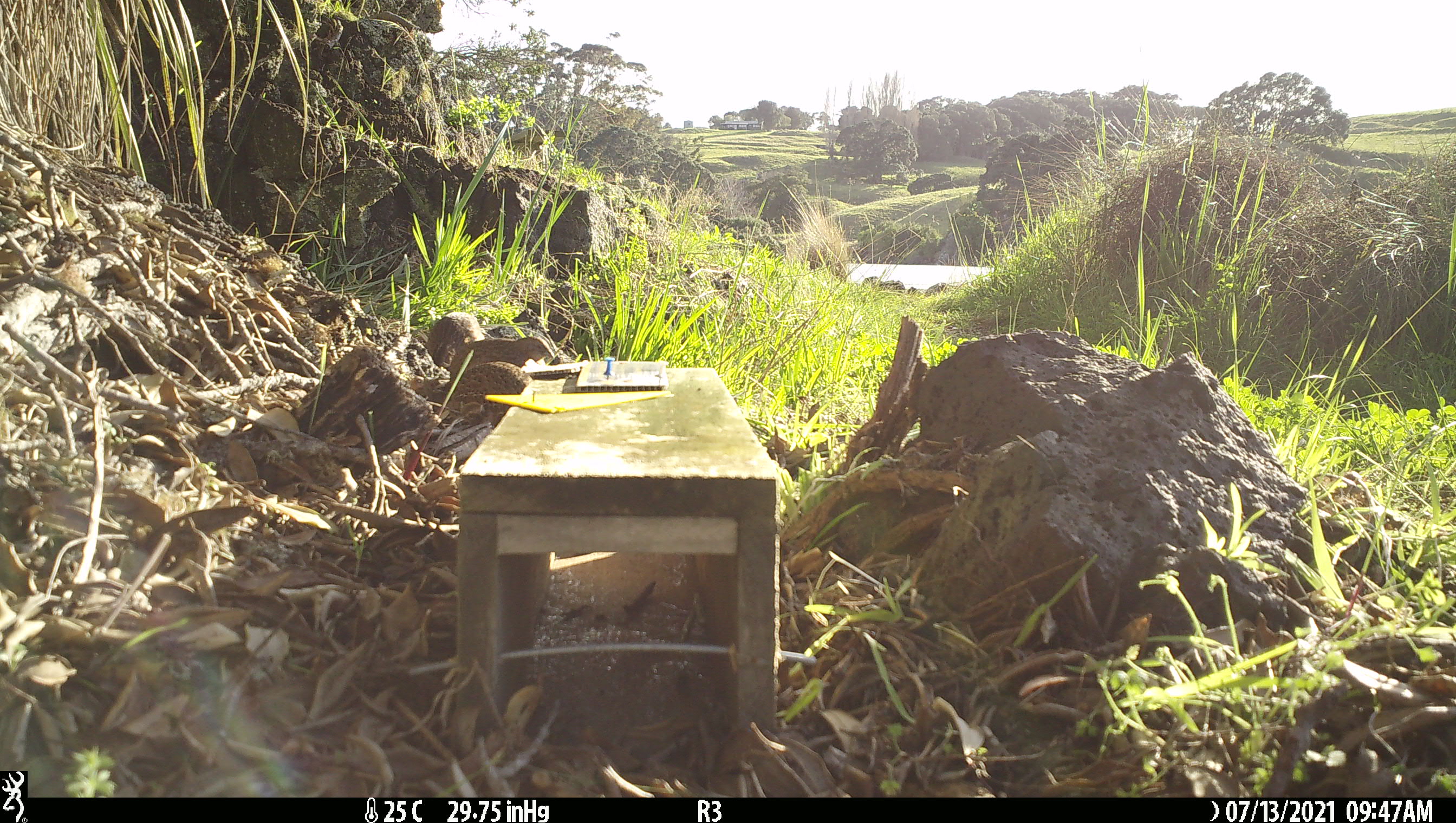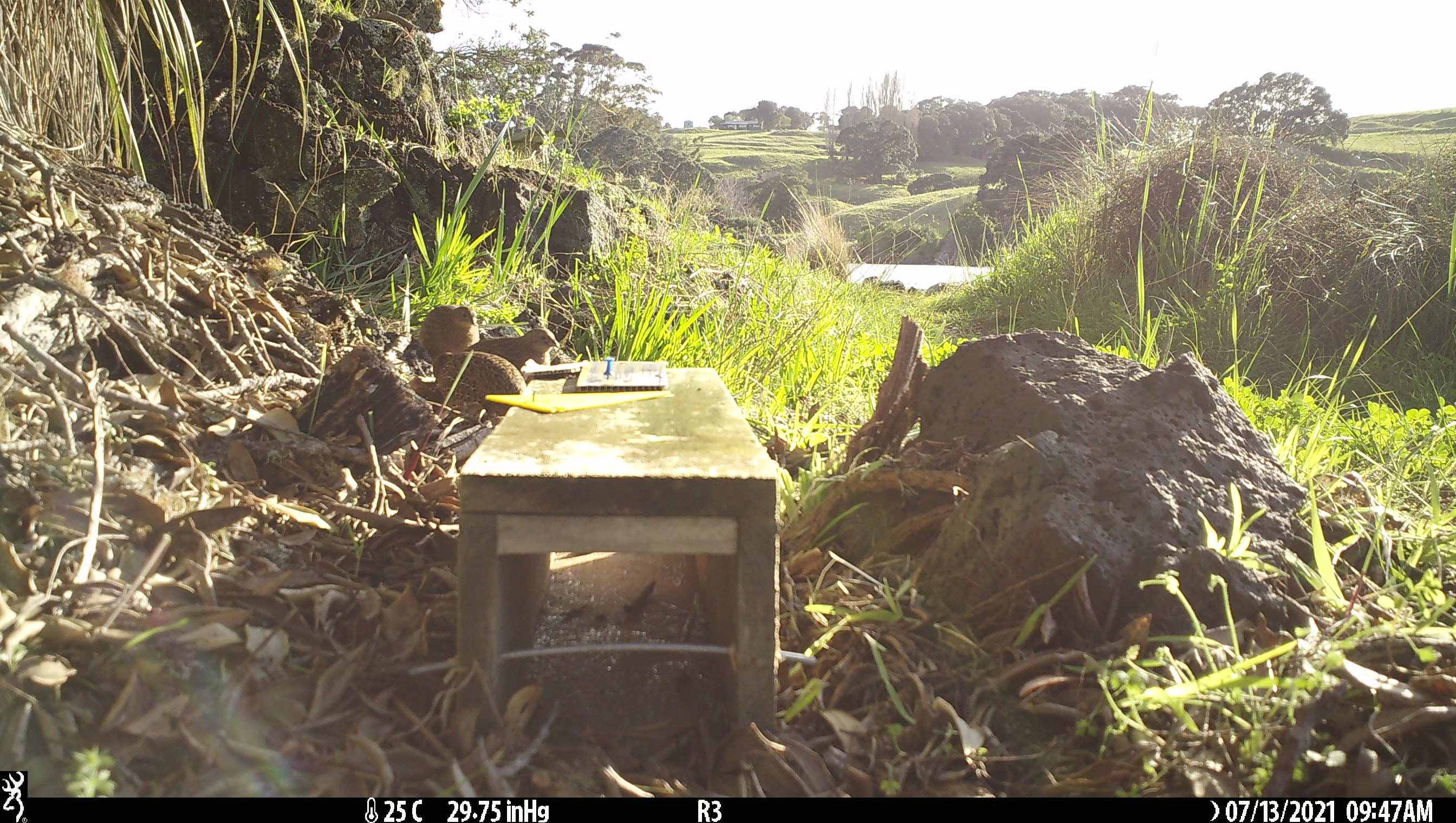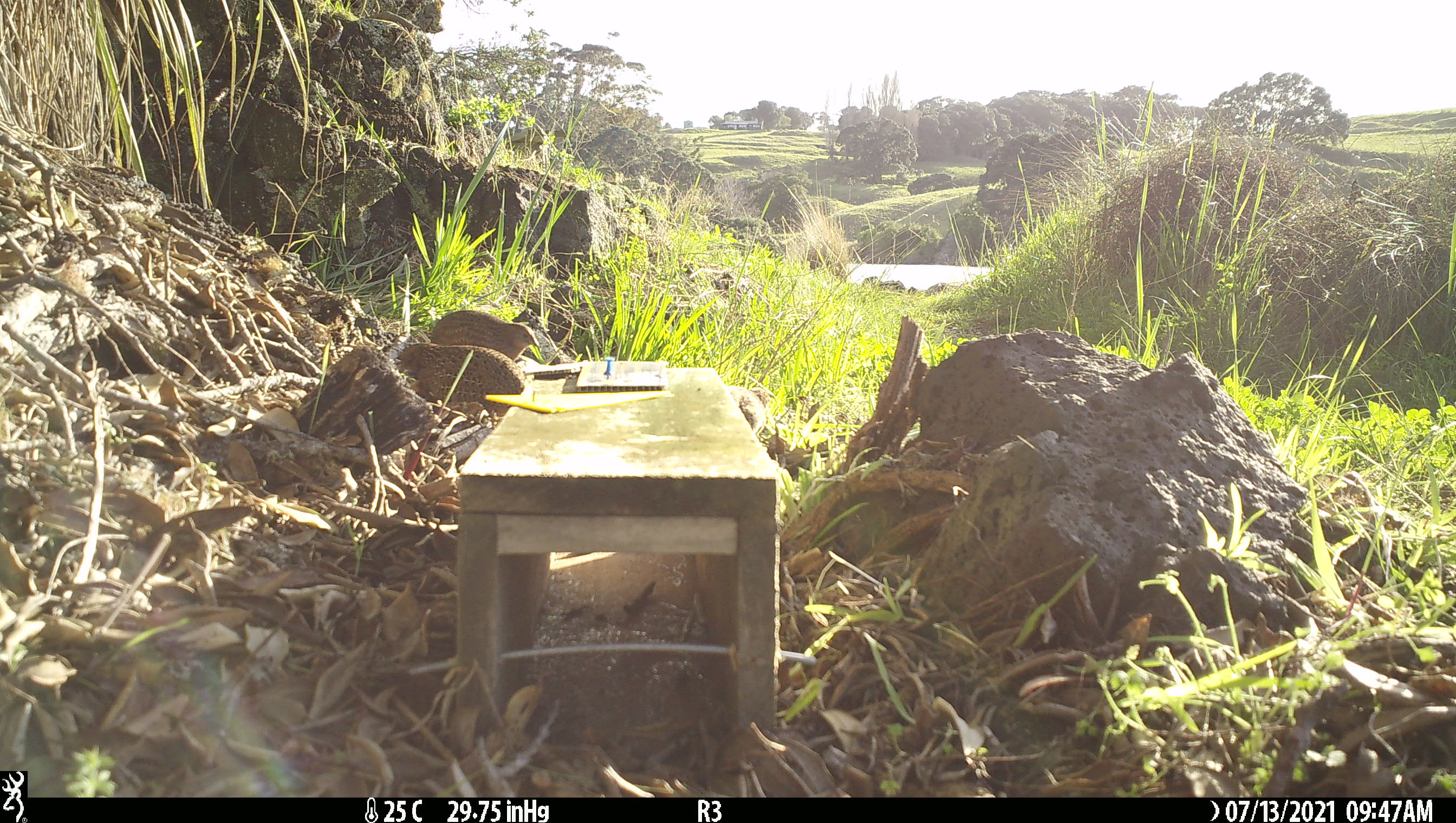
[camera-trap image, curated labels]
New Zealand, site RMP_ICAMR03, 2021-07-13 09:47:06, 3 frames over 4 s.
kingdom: Animalia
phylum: Chordata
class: Aves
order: Galliformes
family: Phasianidae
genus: Synoicus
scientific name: Synoicus ypsilophorus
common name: brown quail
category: quail brown